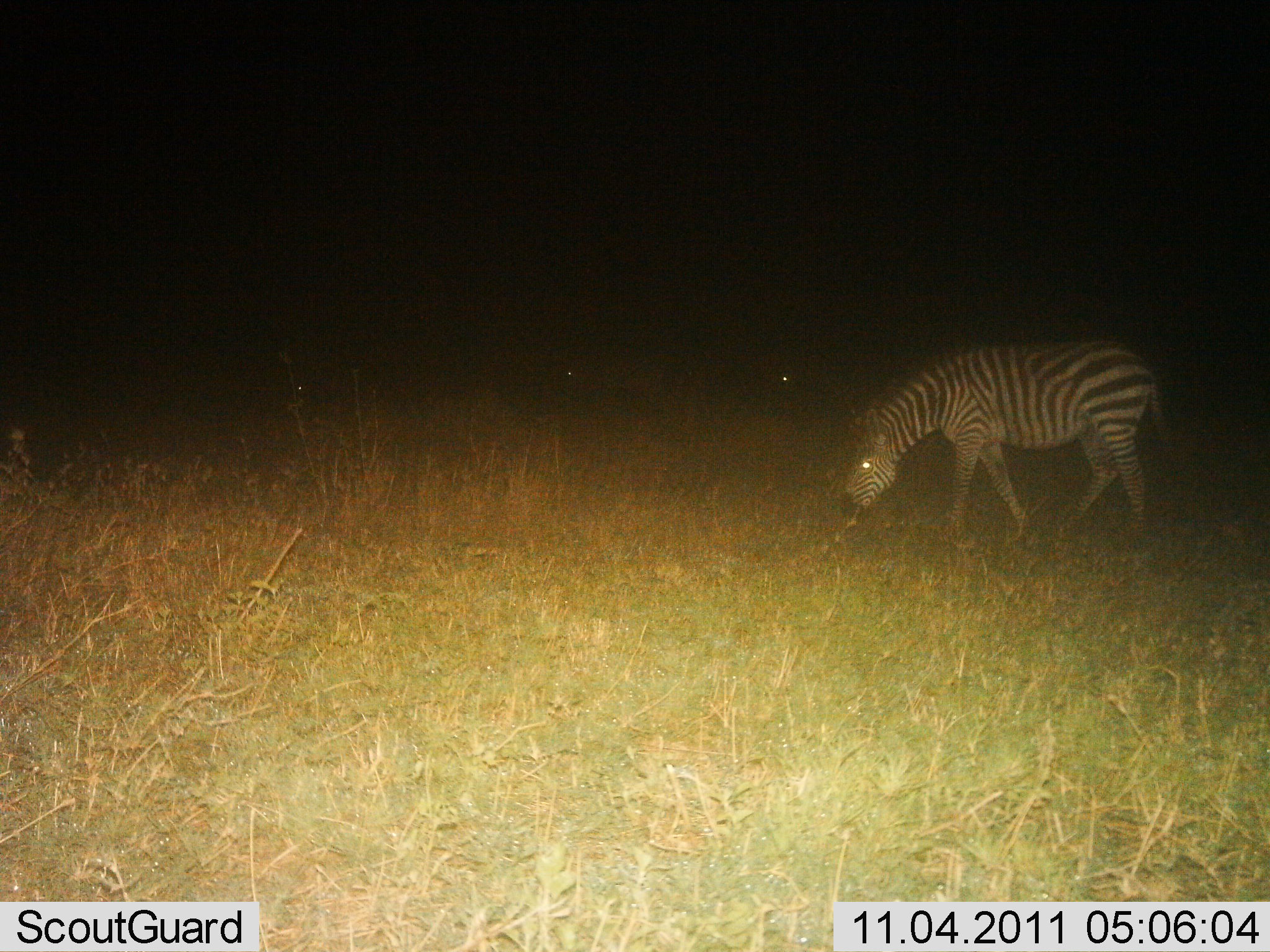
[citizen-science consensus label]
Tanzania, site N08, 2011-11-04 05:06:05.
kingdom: Animalia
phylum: Chordata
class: Mammalia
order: Perissodactyla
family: Equidae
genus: Equus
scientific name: Equus quagga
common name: plains zebra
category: zebra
Zebra (plains zebra) (Equus quagga), count 1. Behavior (volunteer vote fractions): standing 33%, resting 0%, moving 0%, interacting 0%. Young present (vote fraction): 0%. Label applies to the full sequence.